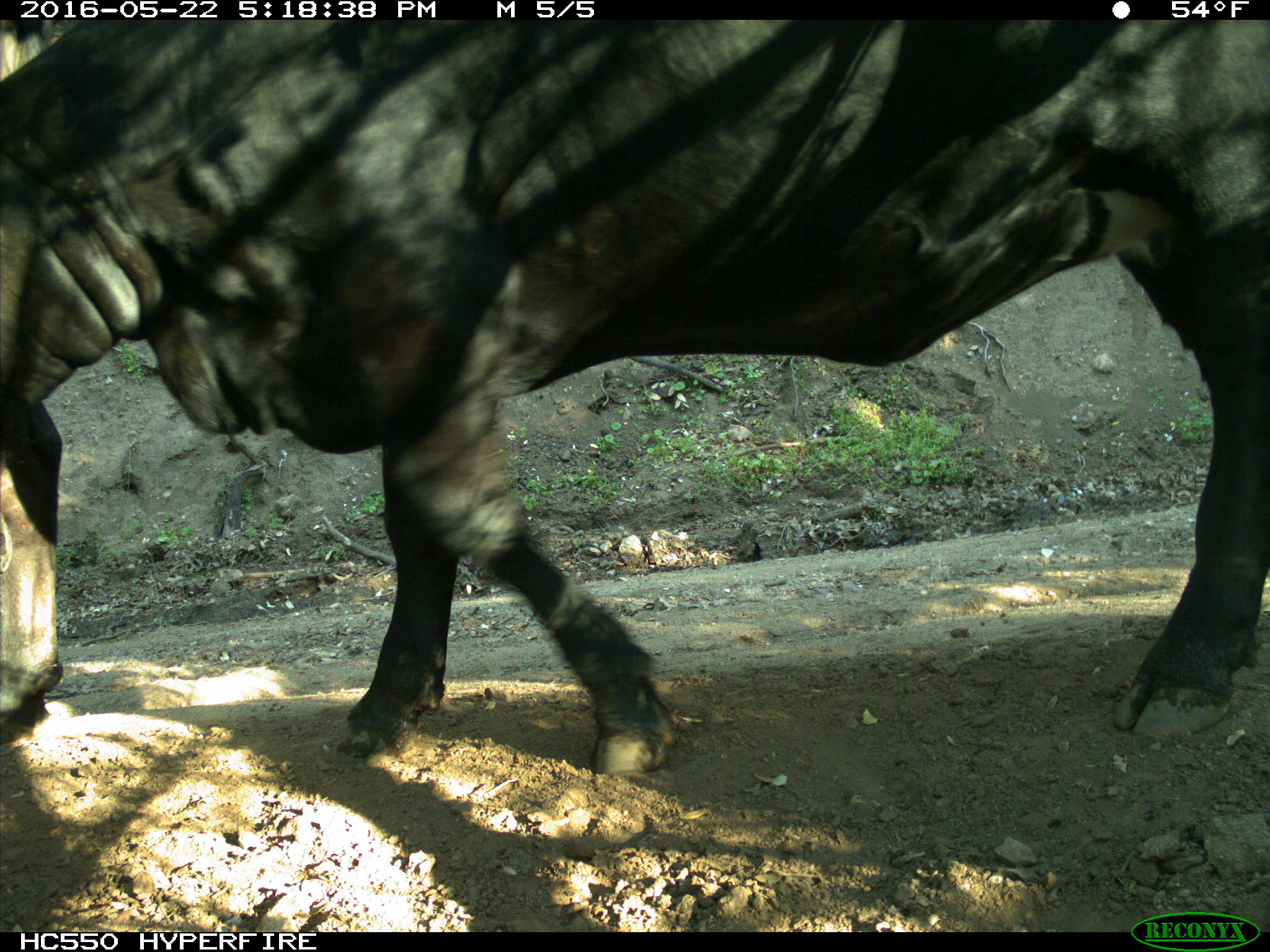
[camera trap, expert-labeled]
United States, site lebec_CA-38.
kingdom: Animalia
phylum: Chordata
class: Mammalia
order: Artiodactyla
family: Bovidae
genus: Bos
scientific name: Bos taurus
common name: domestic cow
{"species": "Bos taurus (domestic cow)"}